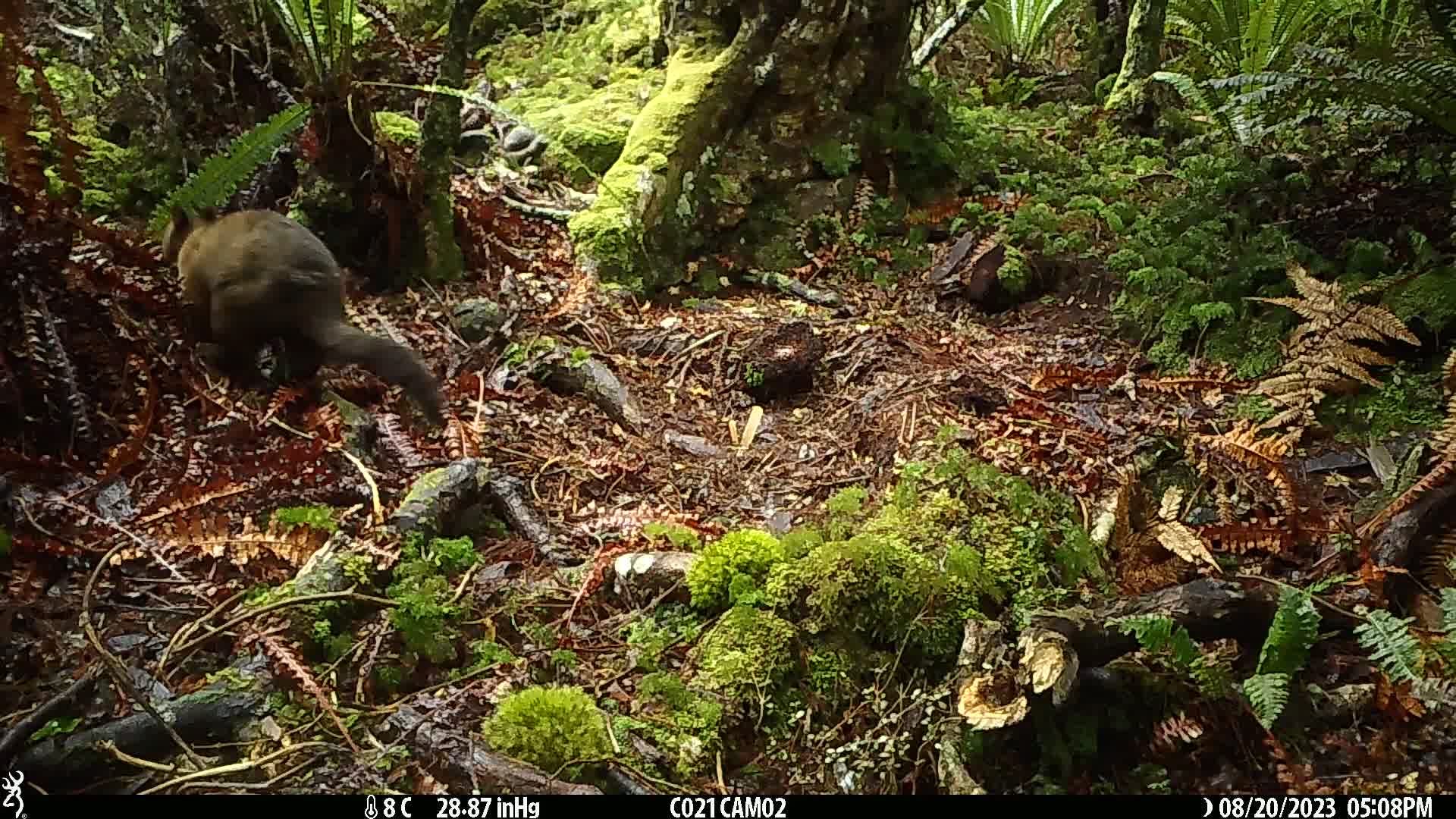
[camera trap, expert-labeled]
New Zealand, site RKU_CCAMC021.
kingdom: Animalia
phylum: Chordata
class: Mammalia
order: Diprotodontia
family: Phalangeridae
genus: Trichosurus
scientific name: Trichosurus vulpecula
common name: common brushtail possum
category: possum